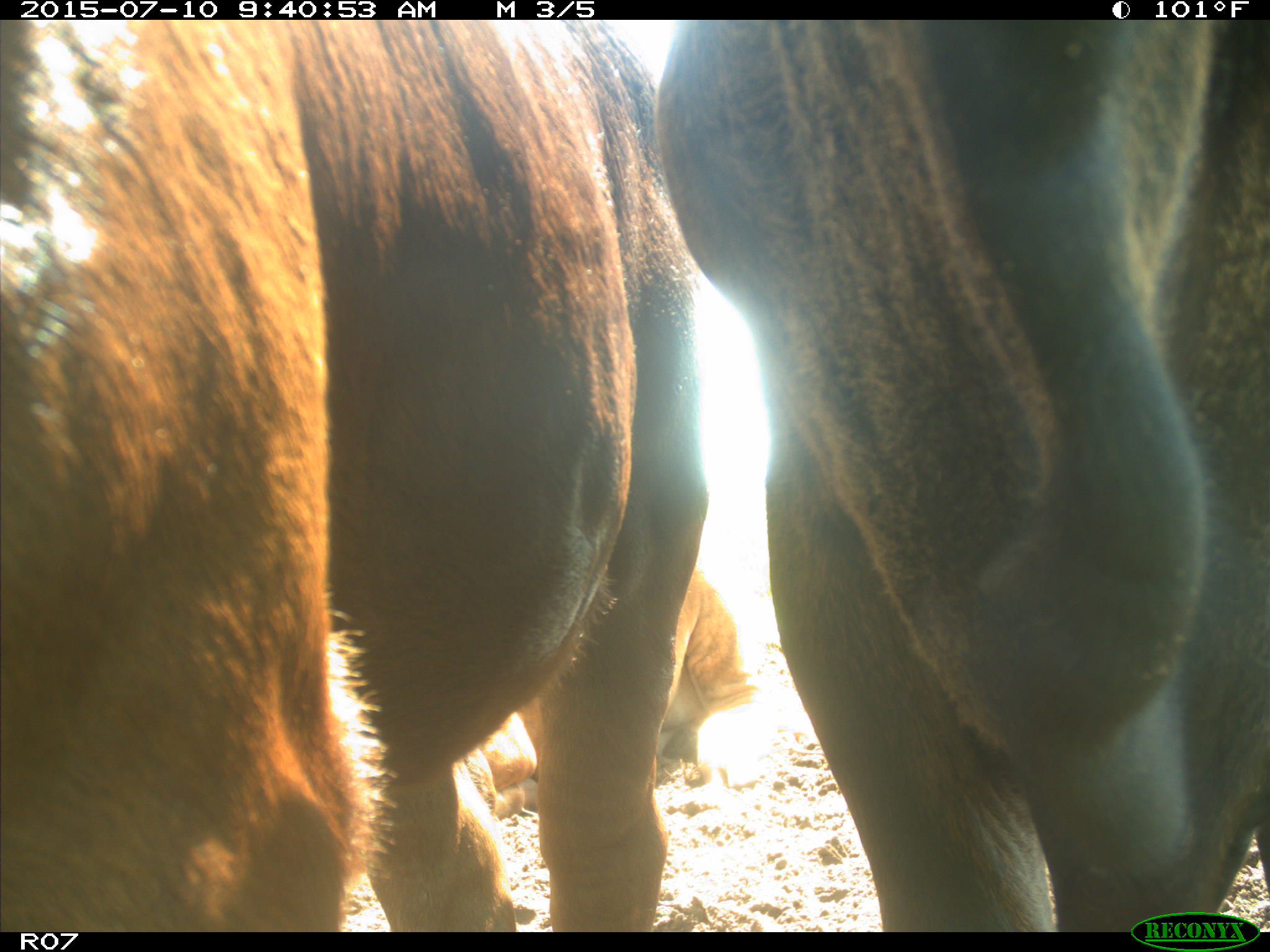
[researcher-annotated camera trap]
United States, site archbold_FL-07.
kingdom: Animalia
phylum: Chordata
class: Mammalia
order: Artiodactyla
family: Bovidae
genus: Bos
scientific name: Bos taurus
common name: domestic cow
Bos taurus (domestic cow).